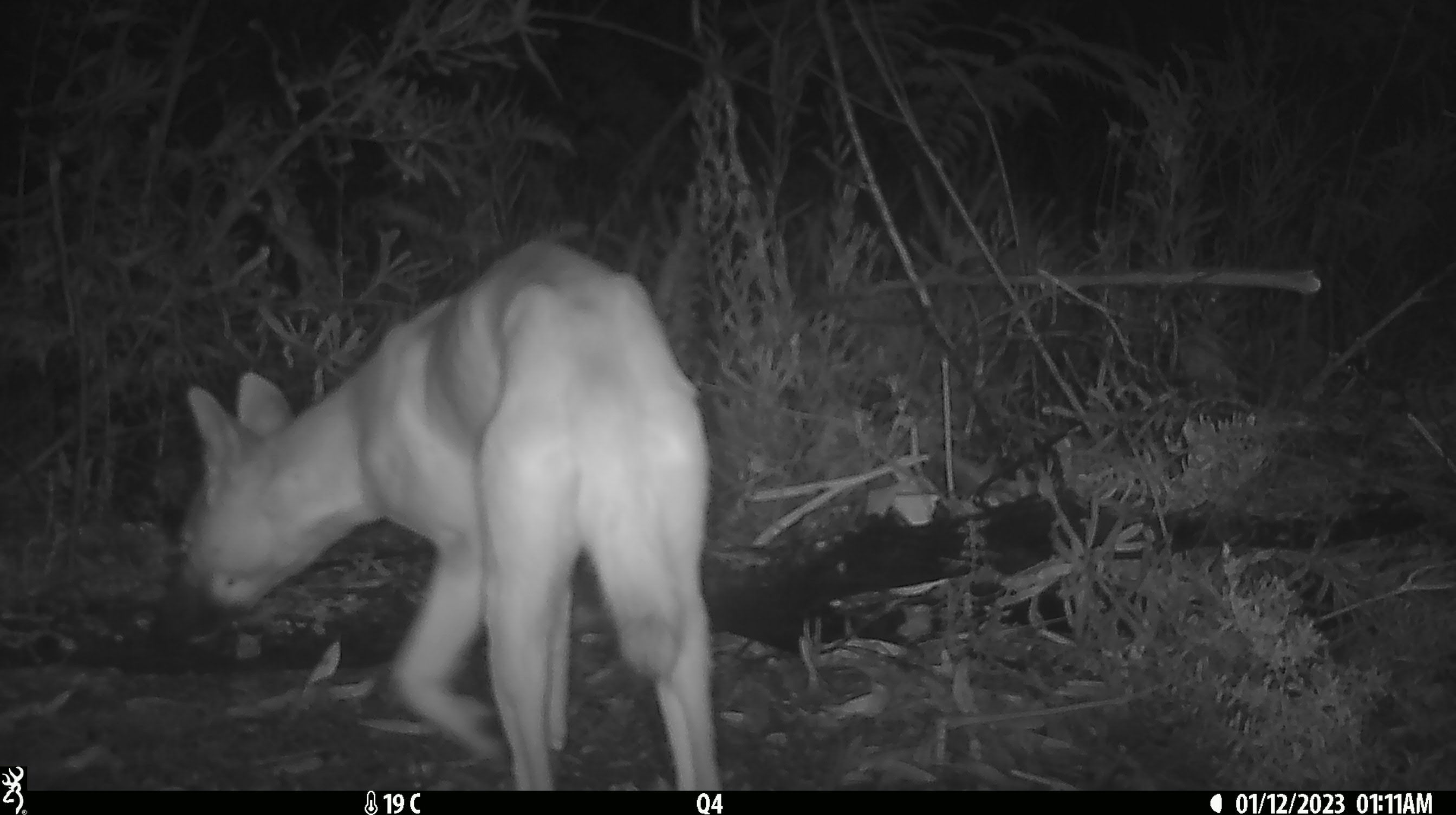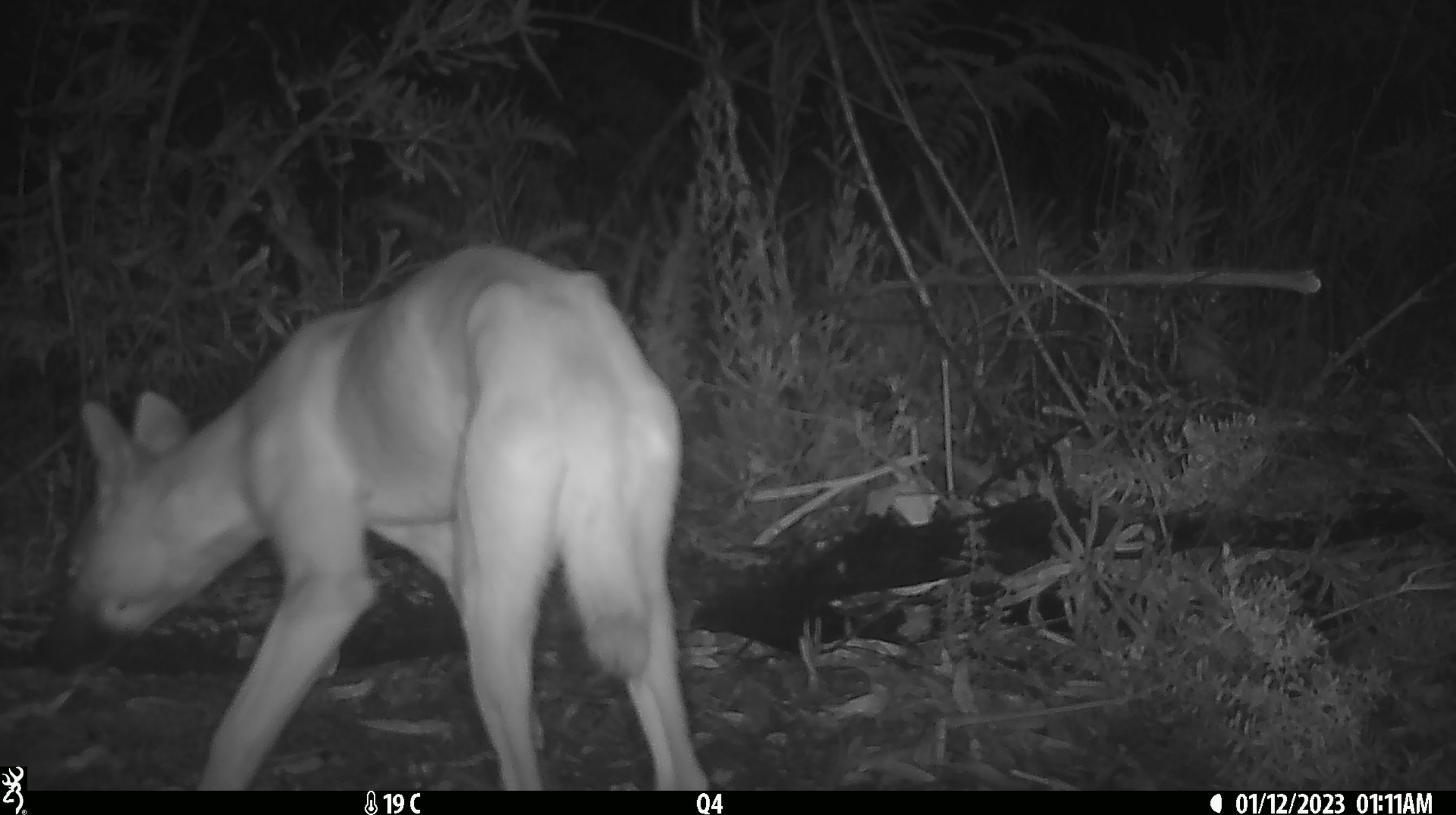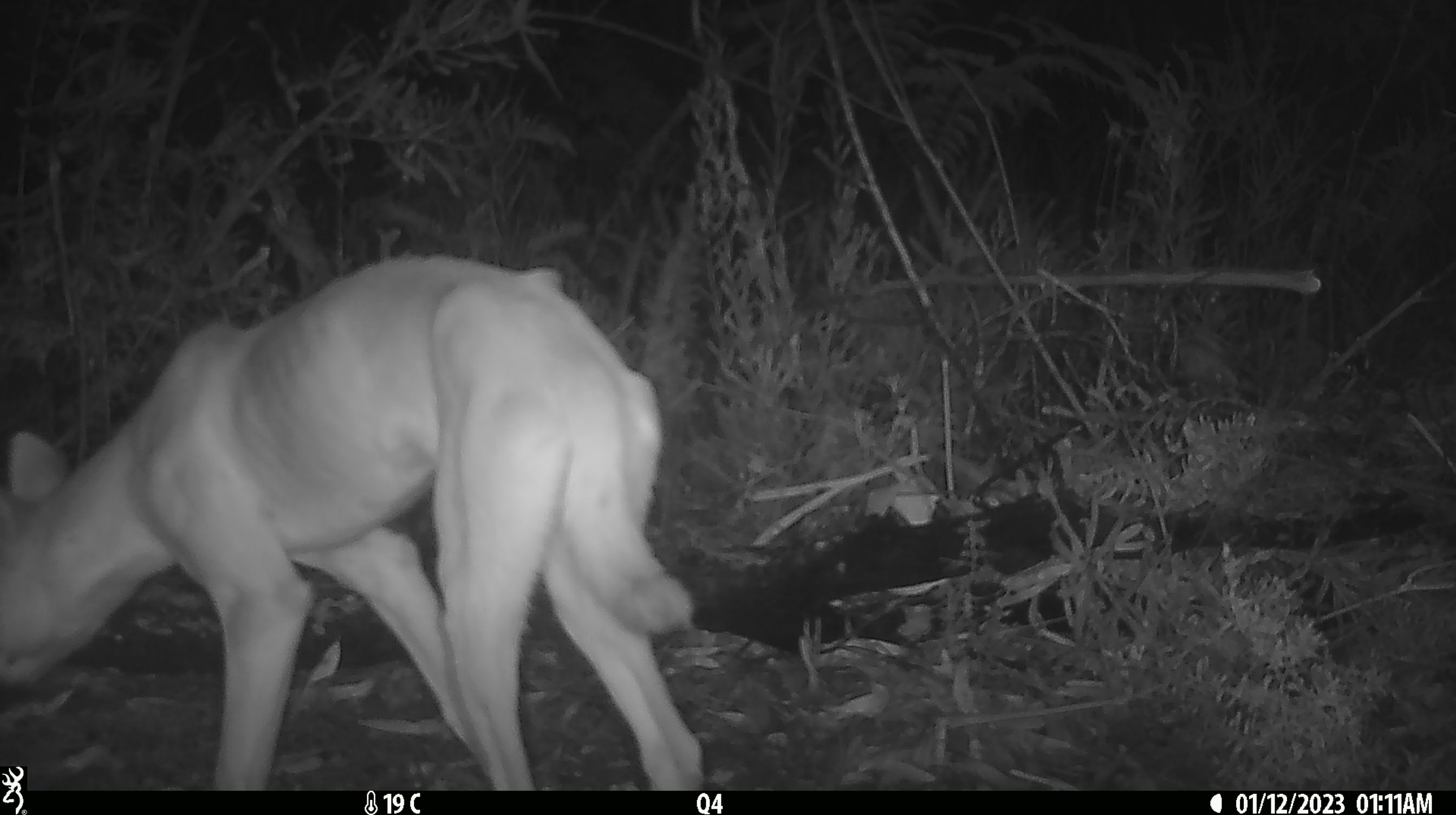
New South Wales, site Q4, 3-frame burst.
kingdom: Animalia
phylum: Chordata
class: Mammalia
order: Carnivora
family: Canidae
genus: Canis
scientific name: Canis familiaris dingo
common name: dingo